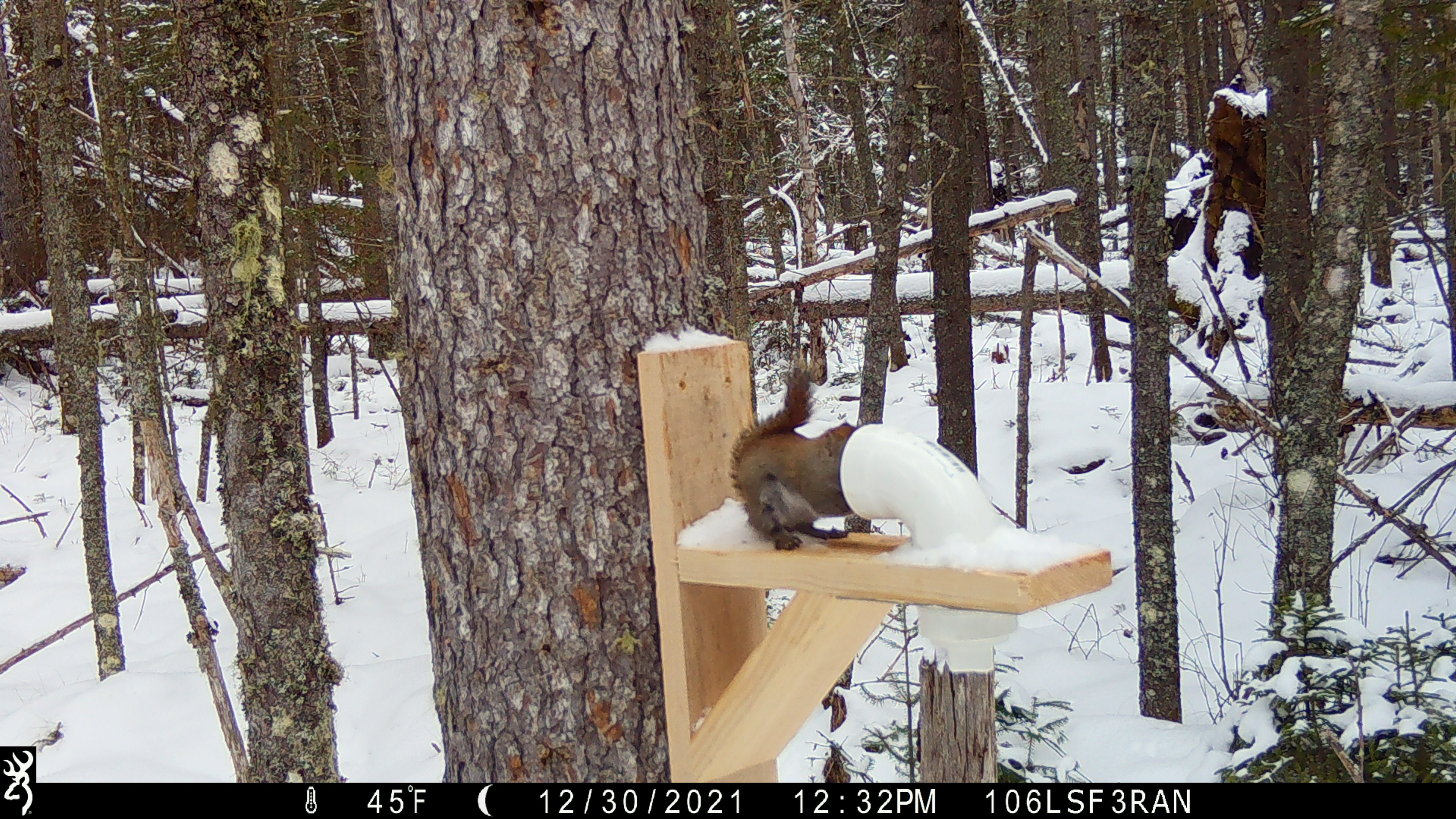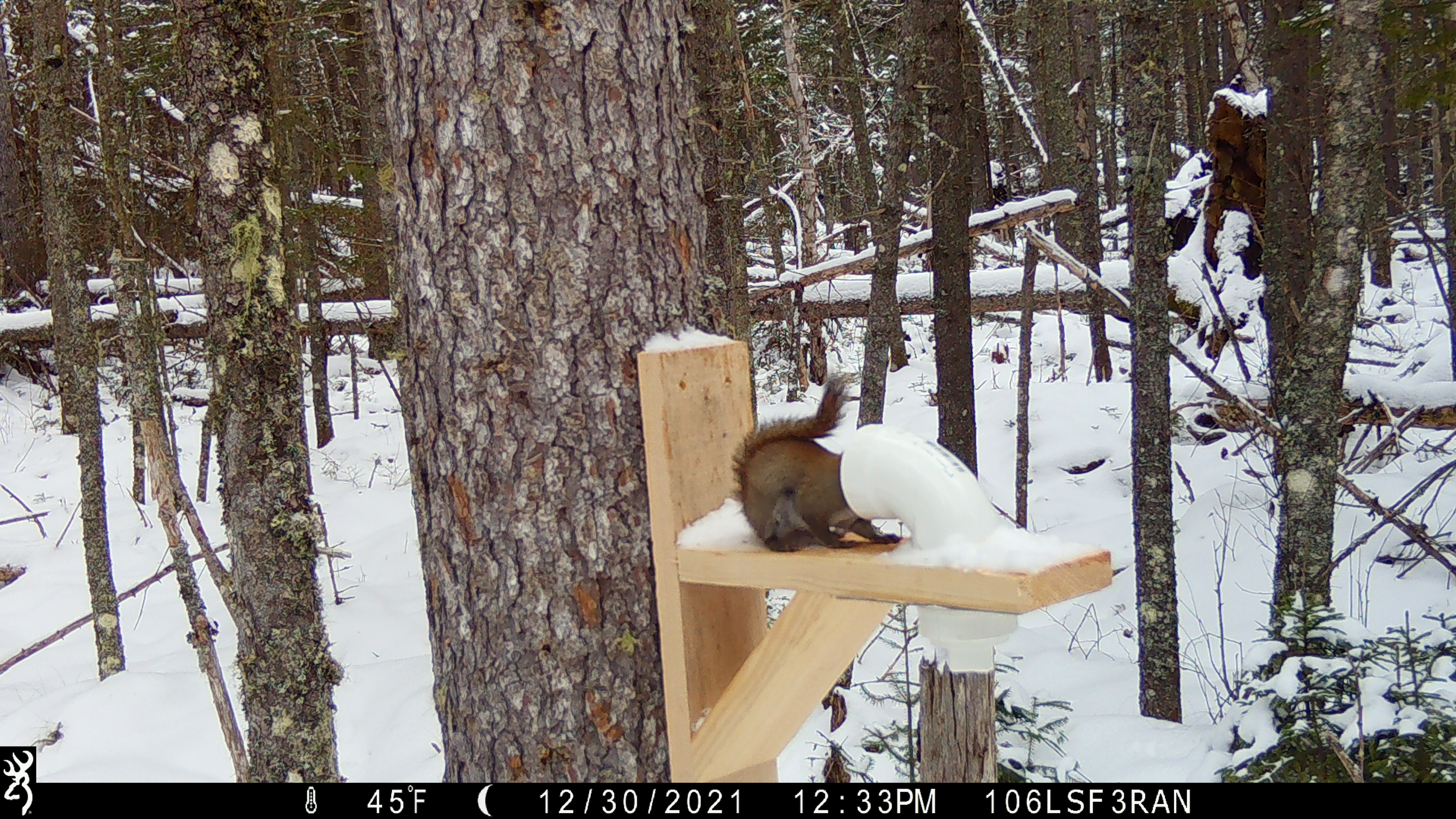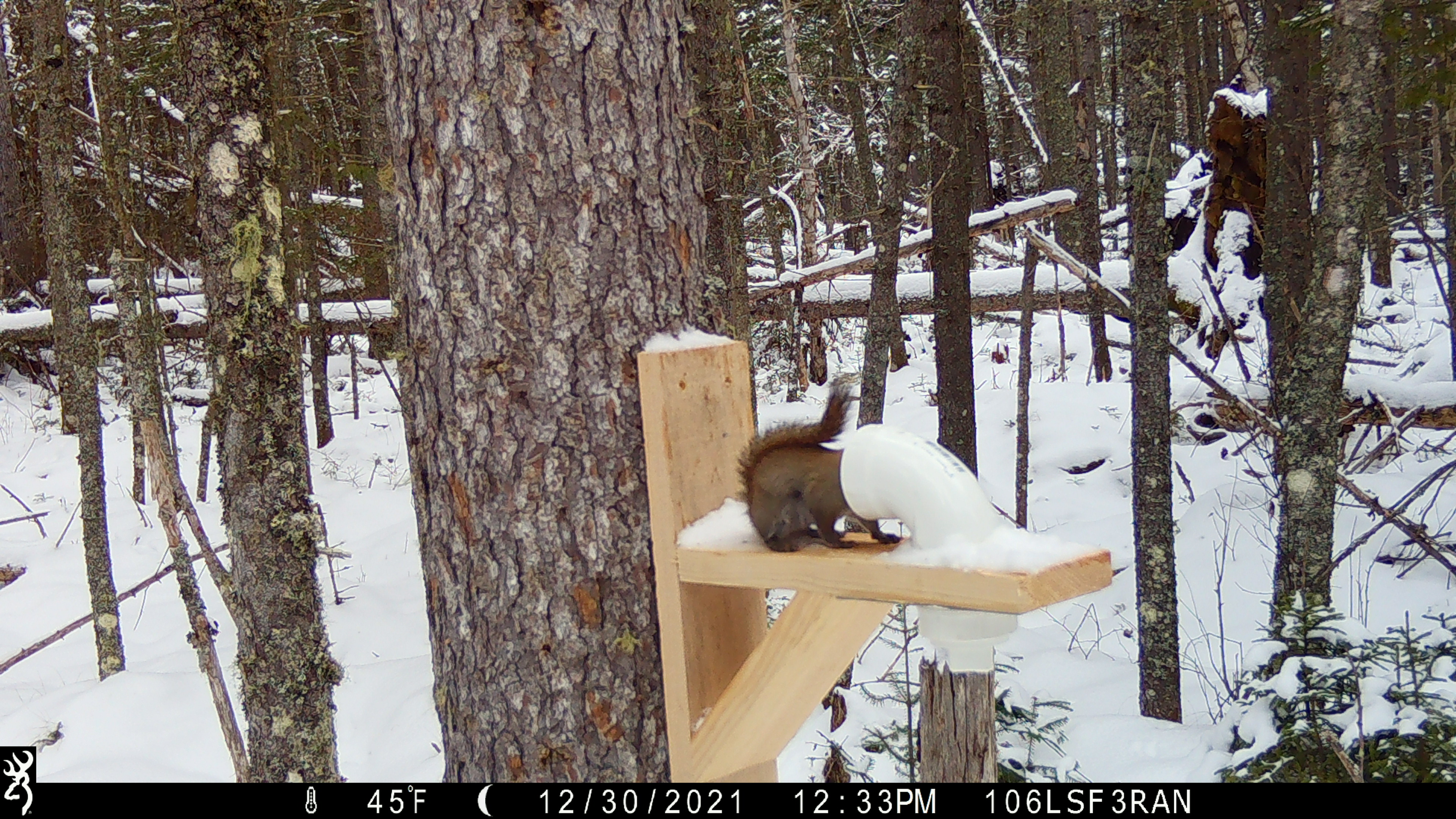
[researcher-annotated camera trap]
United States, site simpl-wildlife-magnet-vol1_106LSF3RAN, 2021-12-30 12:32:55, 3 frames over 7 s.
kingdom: Animalia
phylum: Chordata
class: Mammalia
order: Rodentia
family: Sciuridae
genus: Tamiasciurus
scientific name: Tamiasciurus hudsonicus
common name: red squirrel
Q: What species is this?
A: Red squirrel (Tamiasciurus hudsonicus).